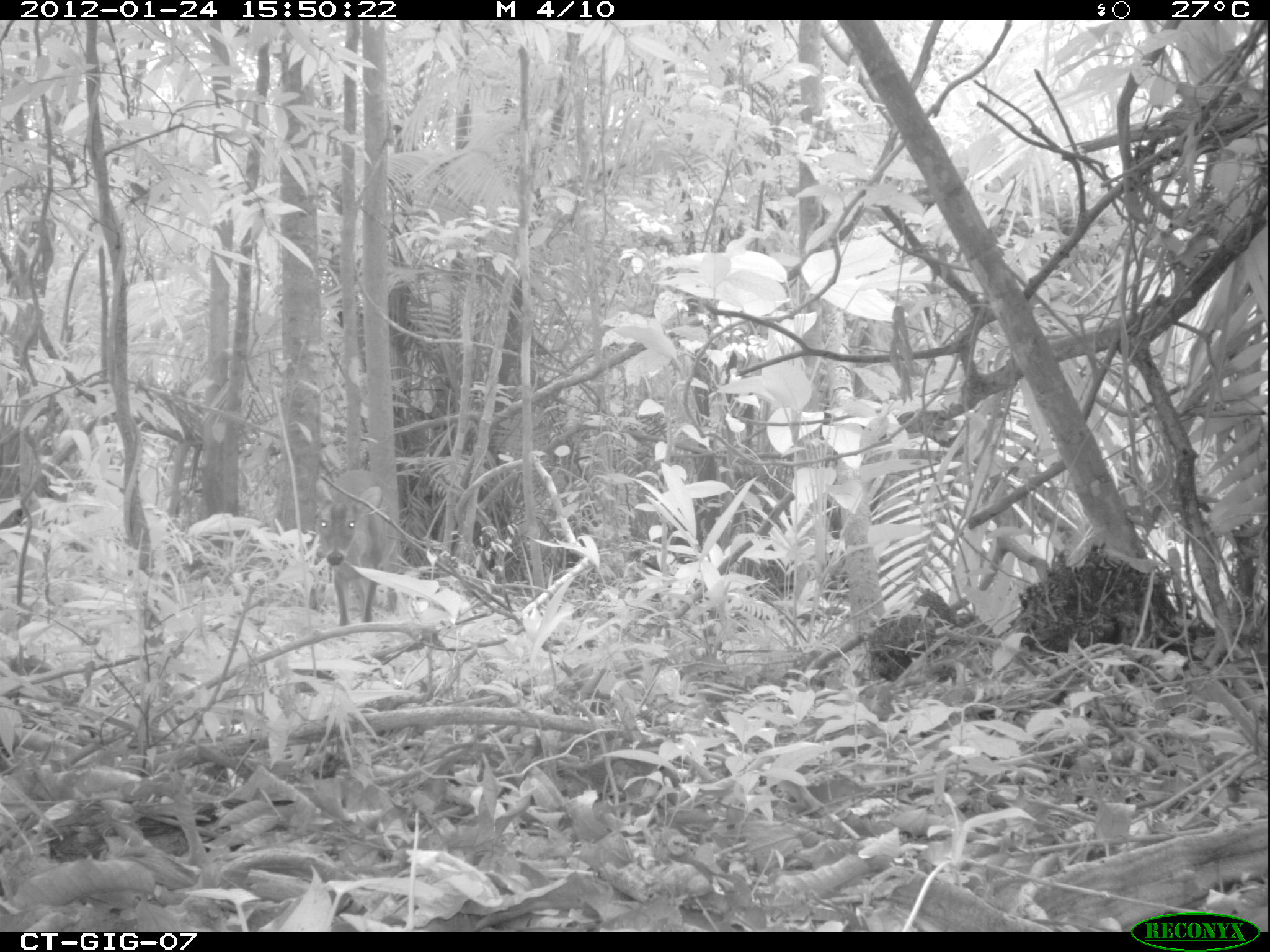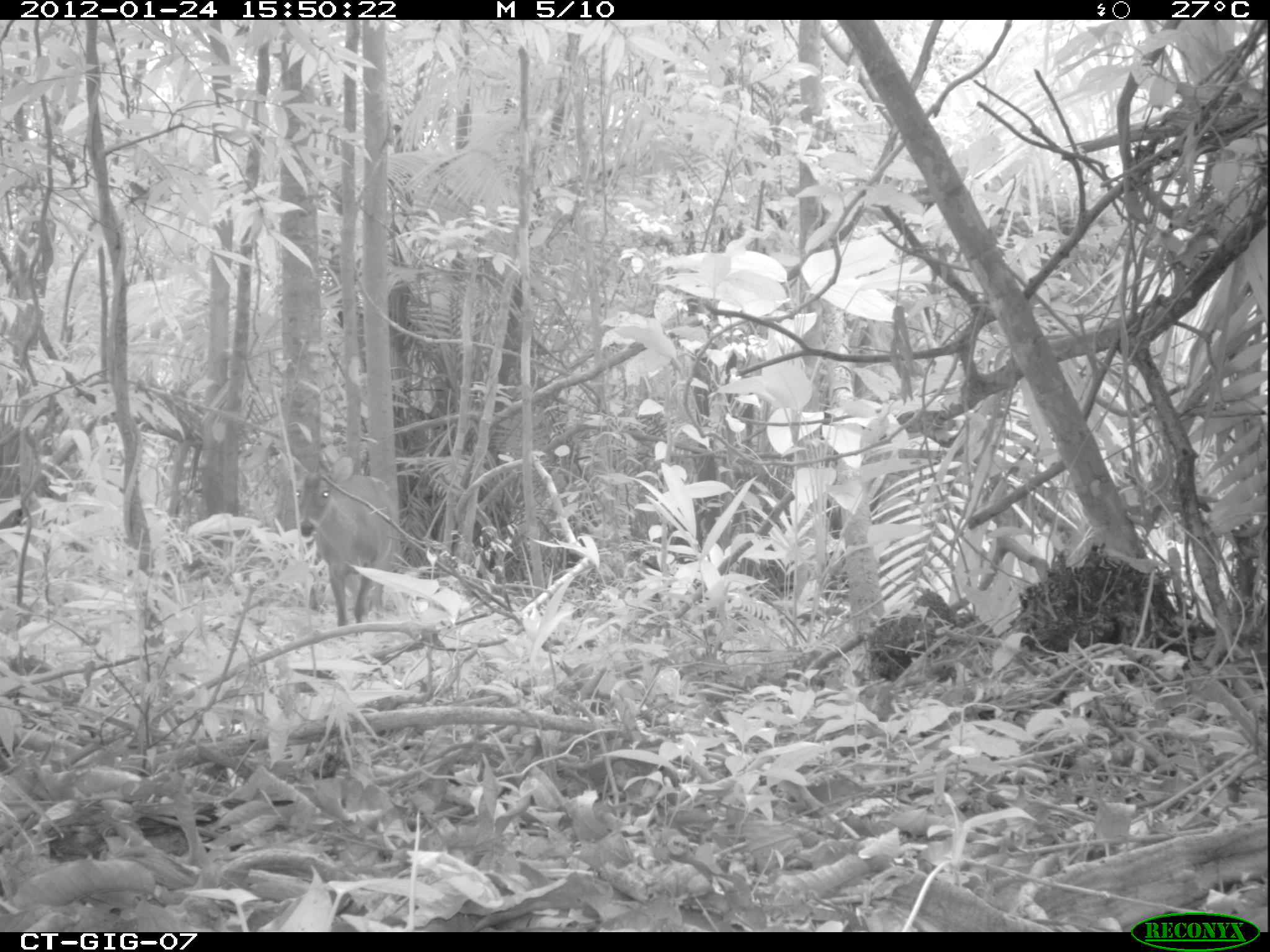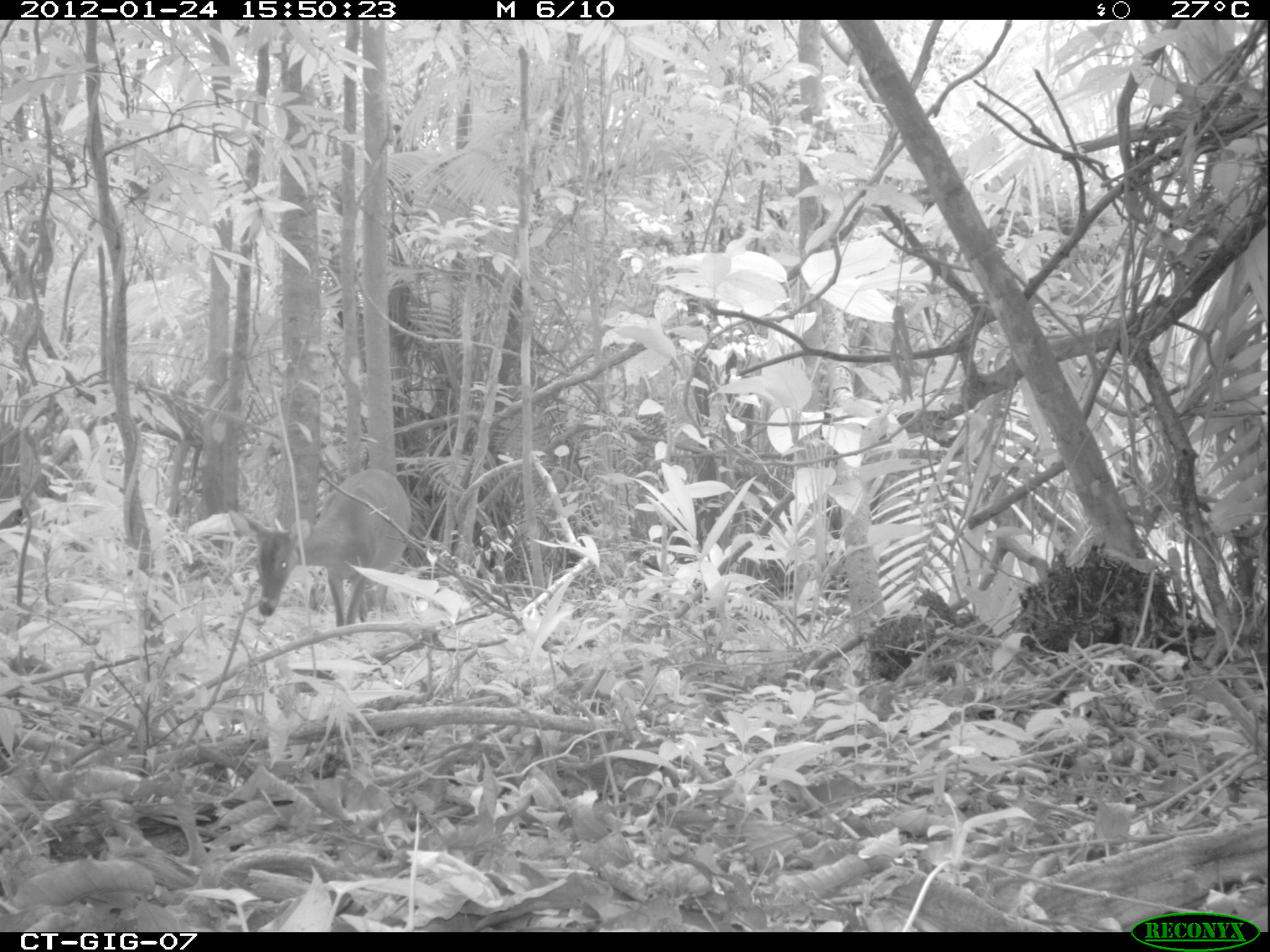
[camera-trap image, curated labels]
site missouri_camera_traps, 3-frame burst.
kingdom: Animalia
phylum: Chordata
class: Mammalia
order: Artiodactyla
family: Cervidae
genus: Odocoileus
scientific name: Odocoileus virginianus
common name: white-tailed deer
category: white tailed deer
White tailed deer (white-tailed deer) (Odocoileus virginianus). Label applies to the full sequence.